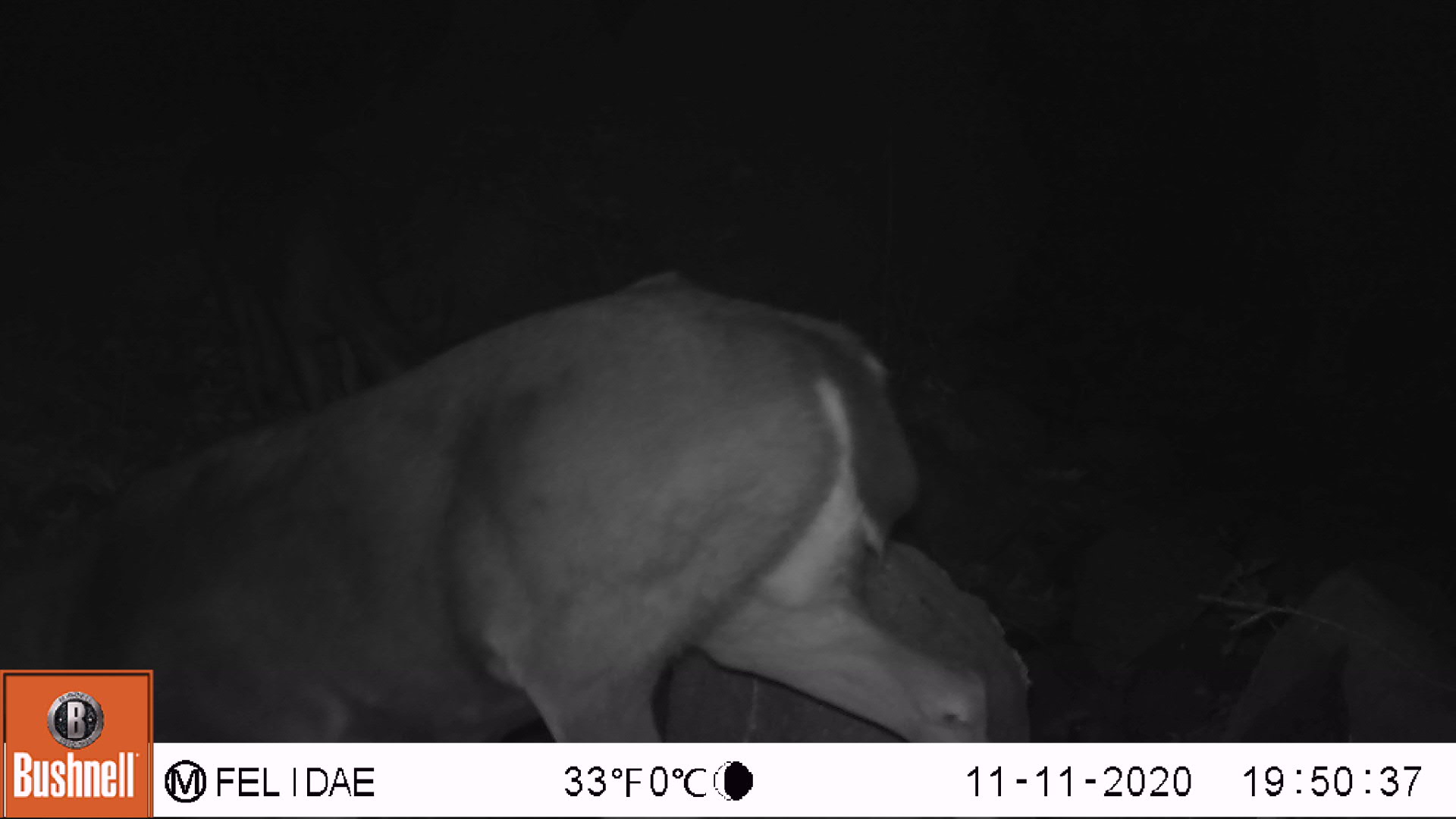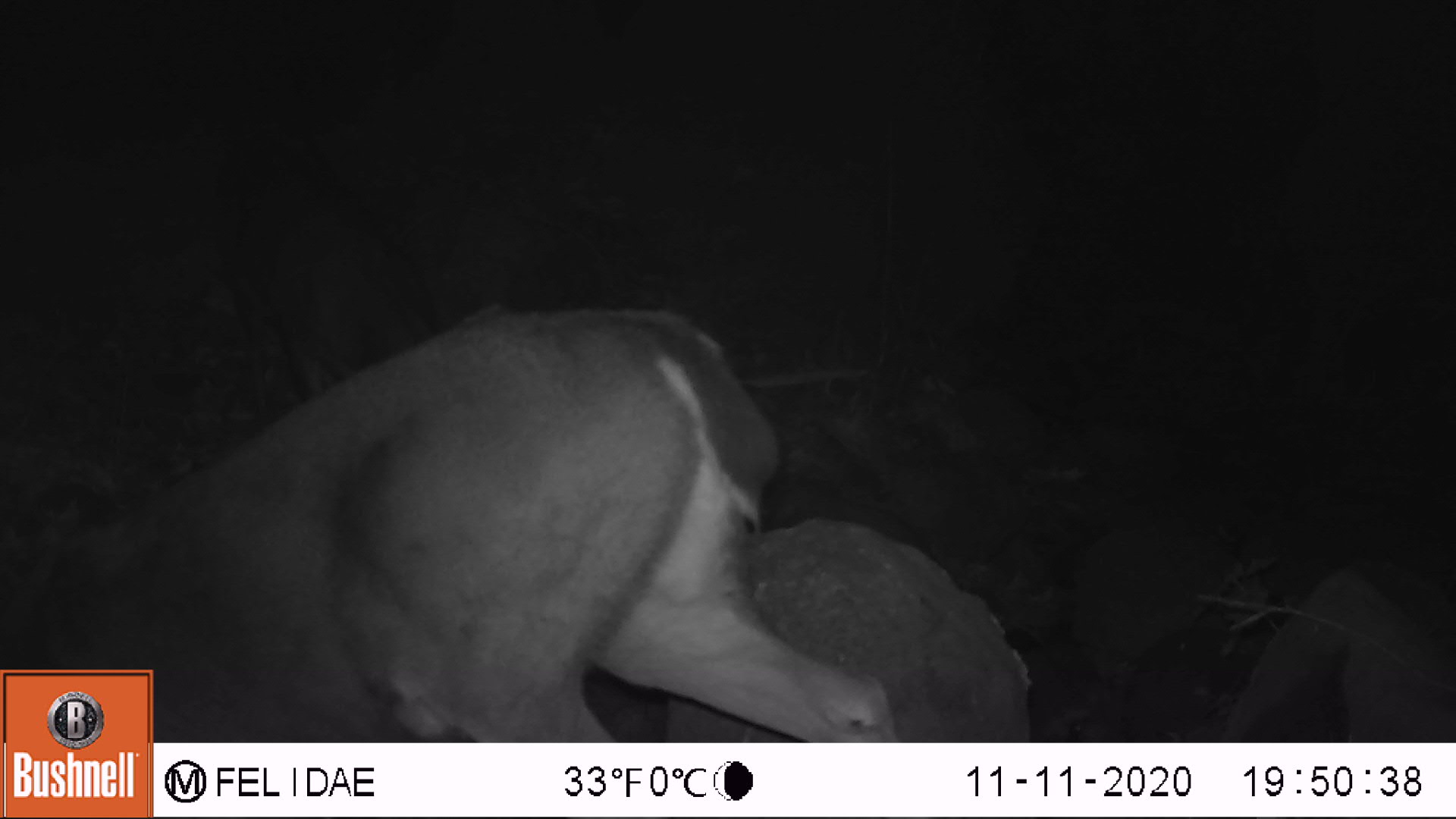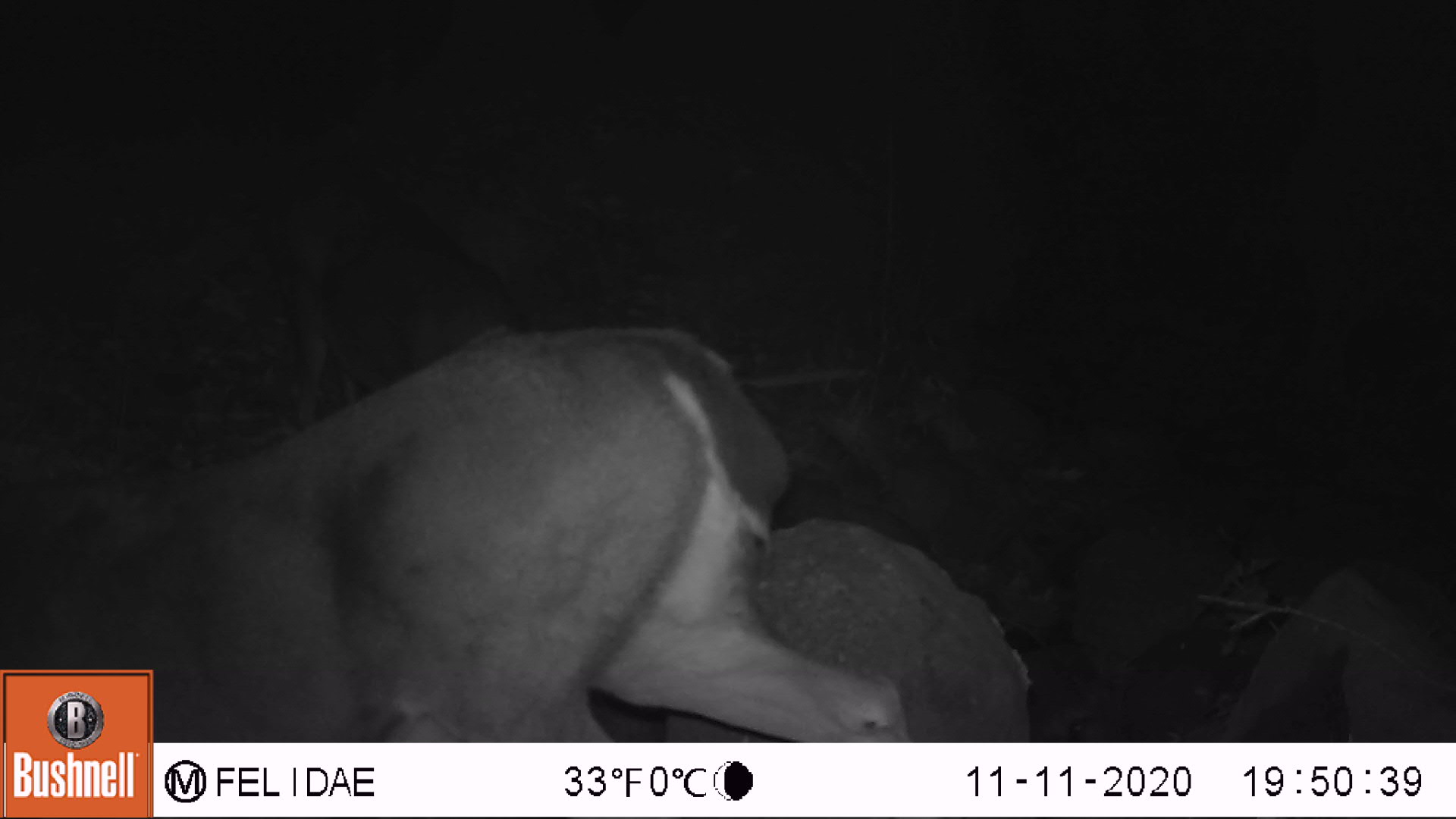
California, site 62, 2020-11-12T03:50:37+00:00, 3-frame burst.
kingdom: Animalia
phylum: Chordata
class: Mammalia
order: Artiodactyla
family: Cervidae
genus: Odocoileus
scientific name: Odocoileus hemionus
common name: mule deer